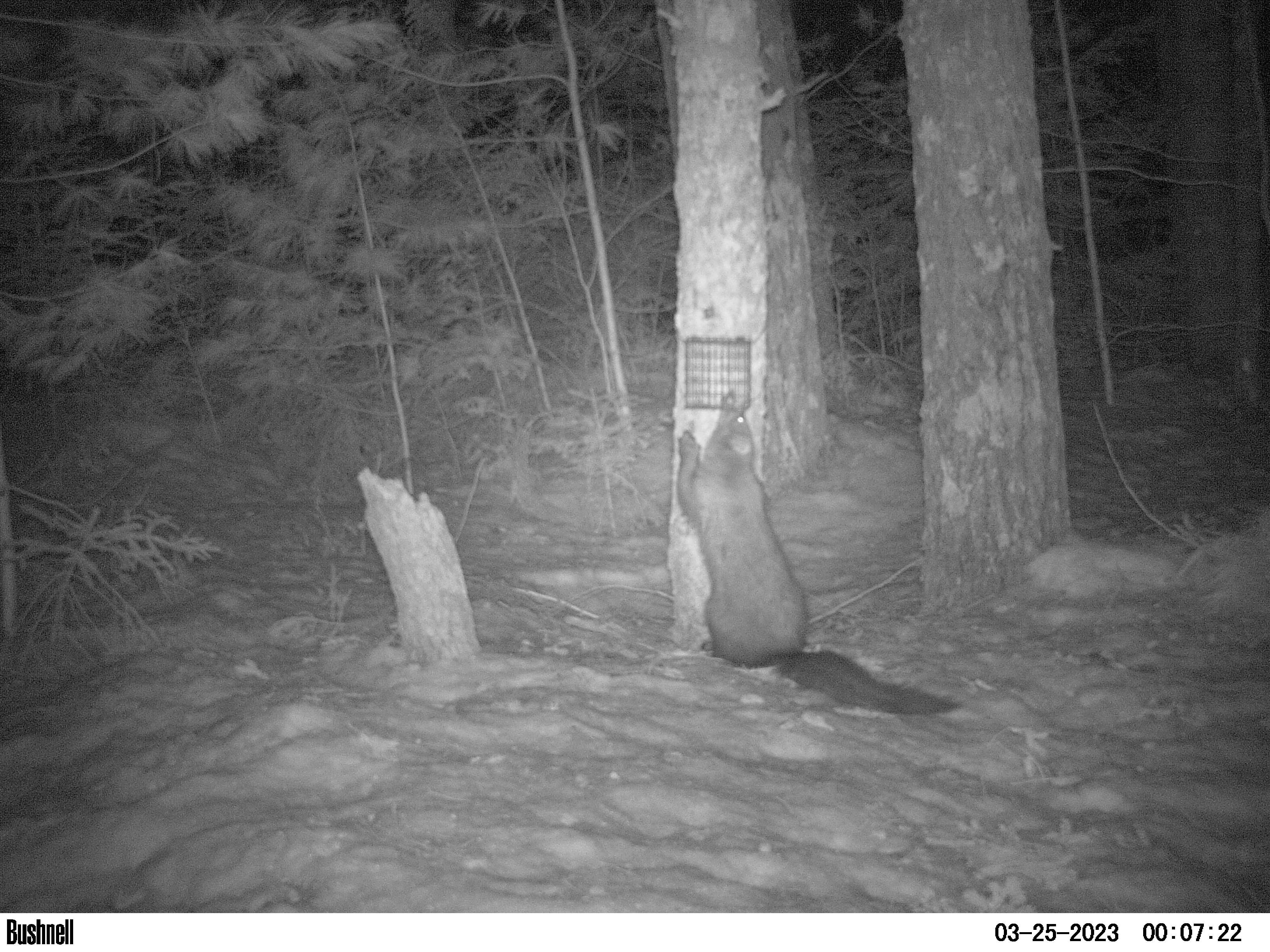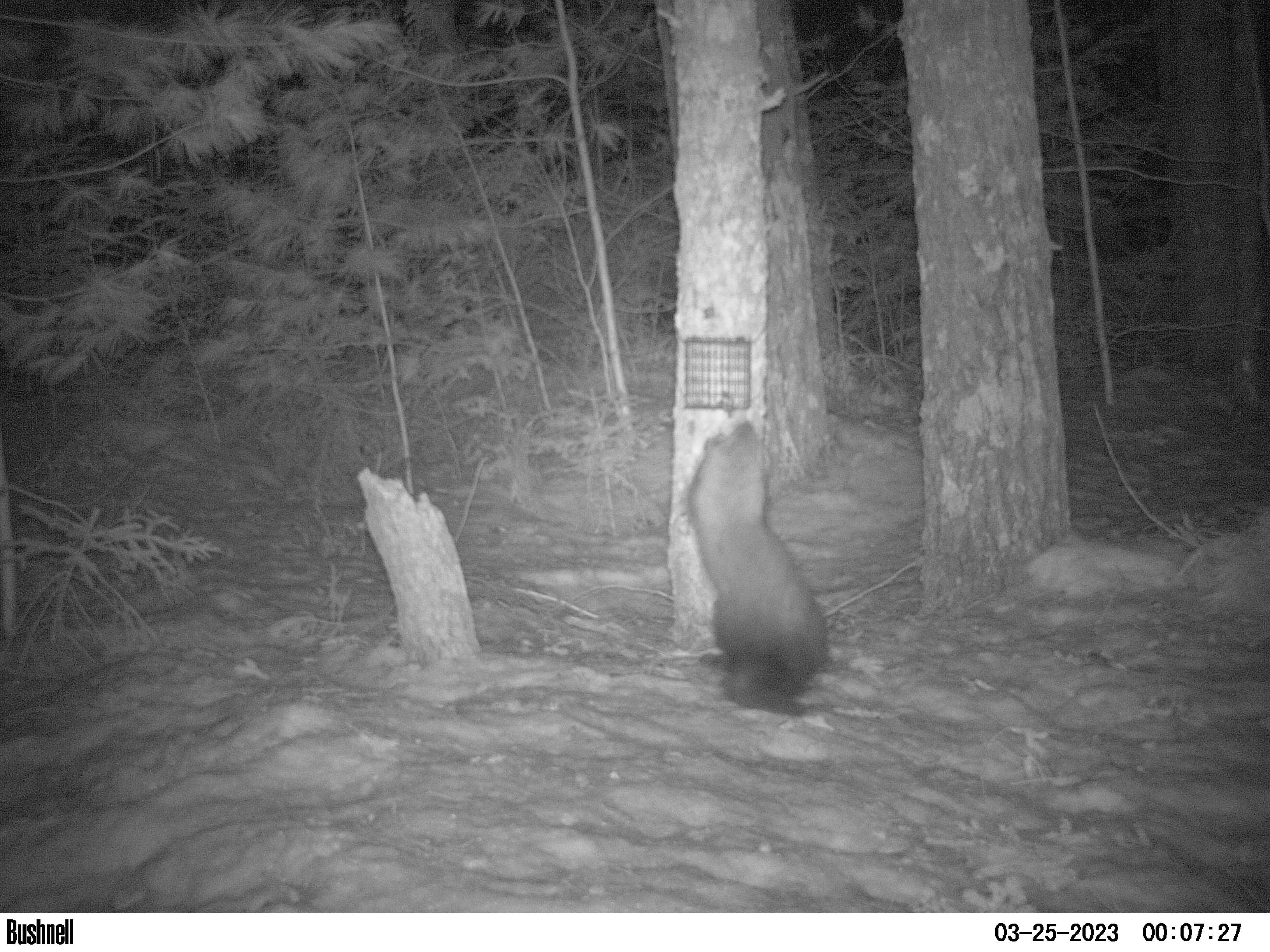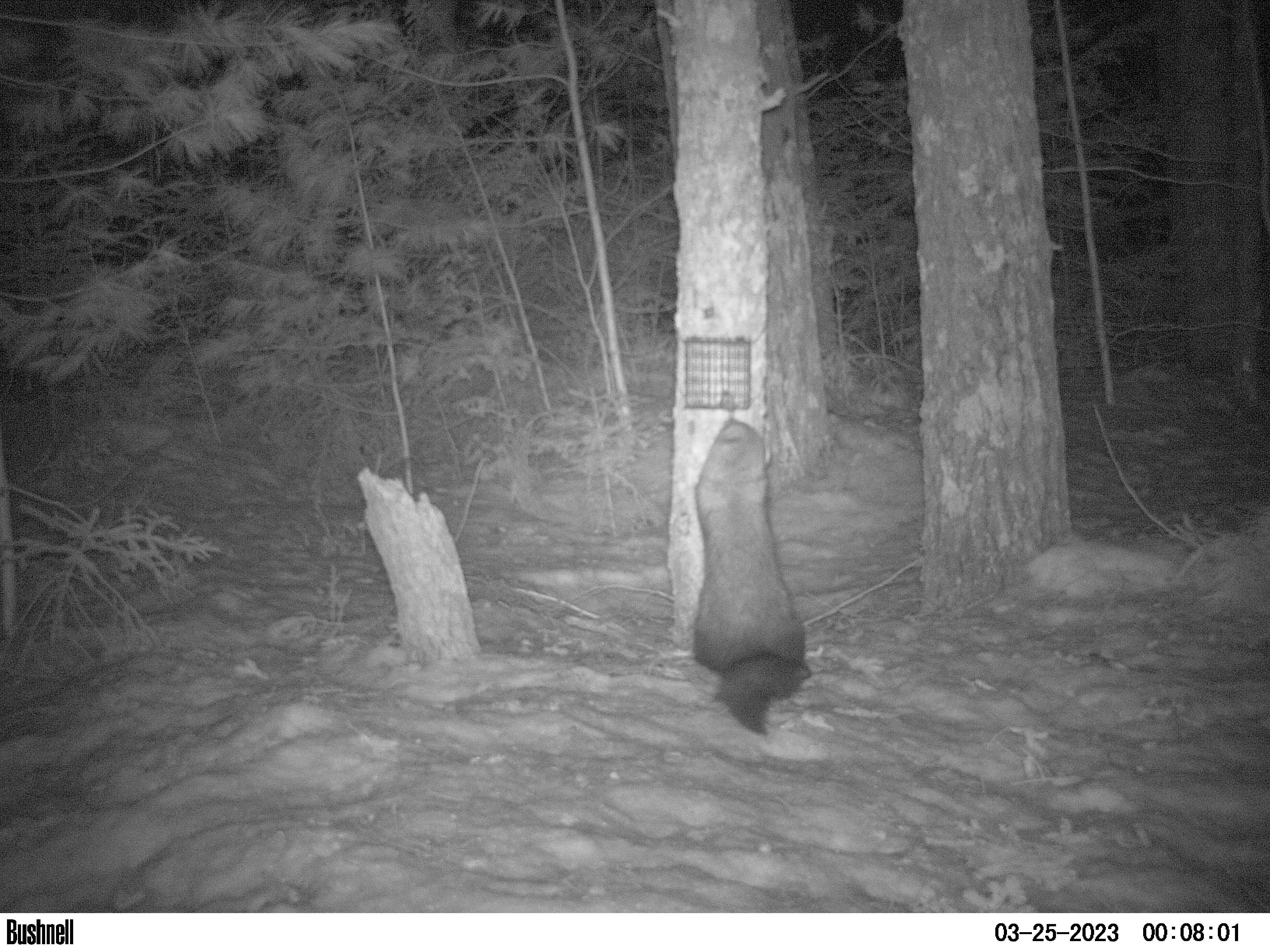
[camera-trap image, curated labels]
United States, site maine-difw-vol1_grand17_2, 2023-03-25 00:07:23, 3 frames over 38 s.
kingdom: Animalia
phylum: Chordata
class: Mammalia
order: Carnivora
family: Mustelidae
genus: Pekania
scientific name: Pekania pennanti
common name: fisher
Fisher (Pekania pennanti).